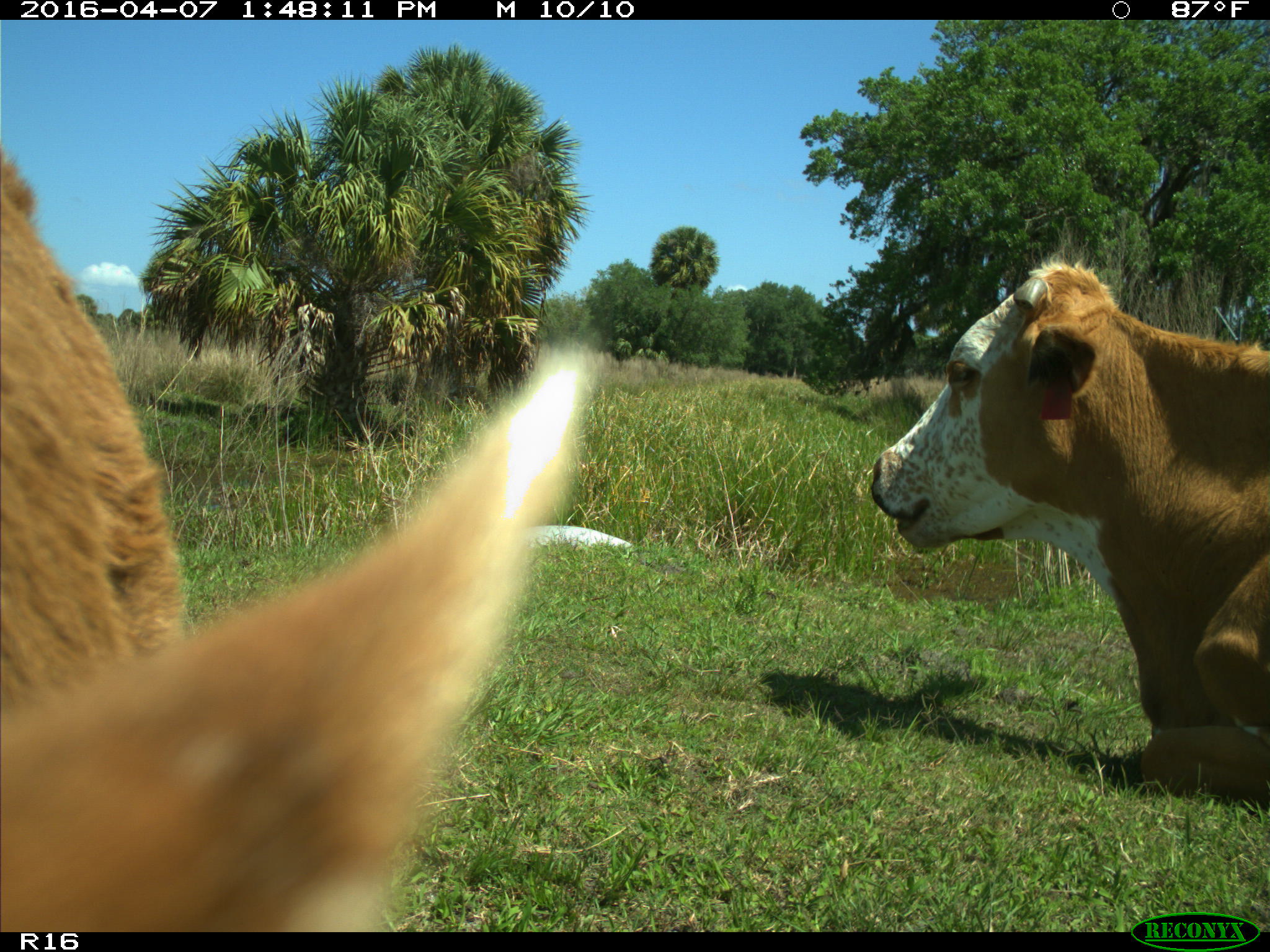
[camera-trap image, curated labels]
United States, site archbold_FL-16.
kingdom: Animalia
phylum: Chordata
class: Mammalia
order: Artiodactyla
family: Bovidae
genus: Bos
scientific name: Bos taurus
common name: domestic cow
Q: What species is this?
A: Bos taurus (domestic cow).